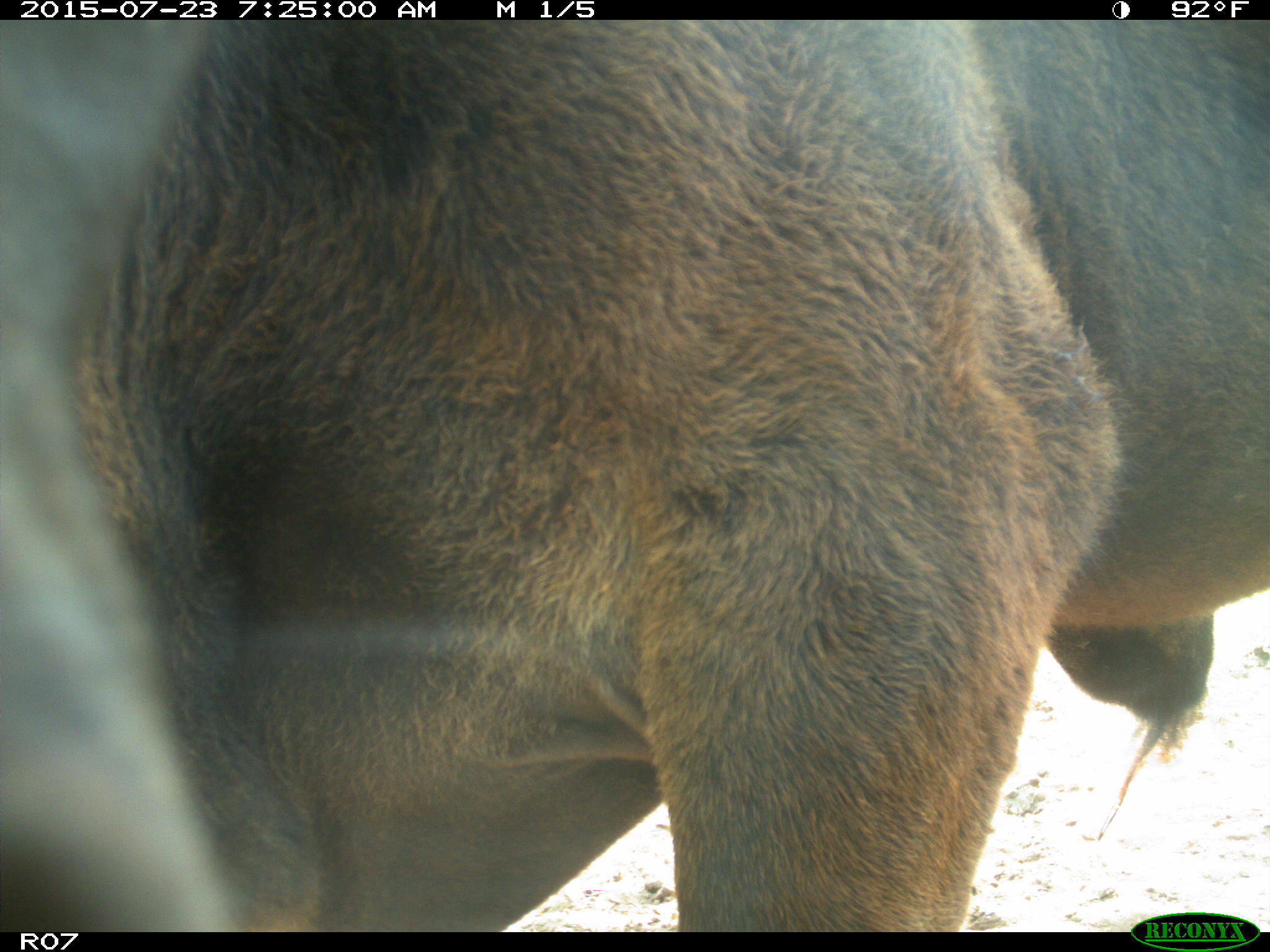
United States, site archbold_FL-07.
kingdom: Animalia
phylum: Chordata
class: Mammalia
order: Artiodactyla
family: Bovidae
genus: Bos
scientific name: Bos taurus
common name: domestic cow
Bos taurus (domestic cow).